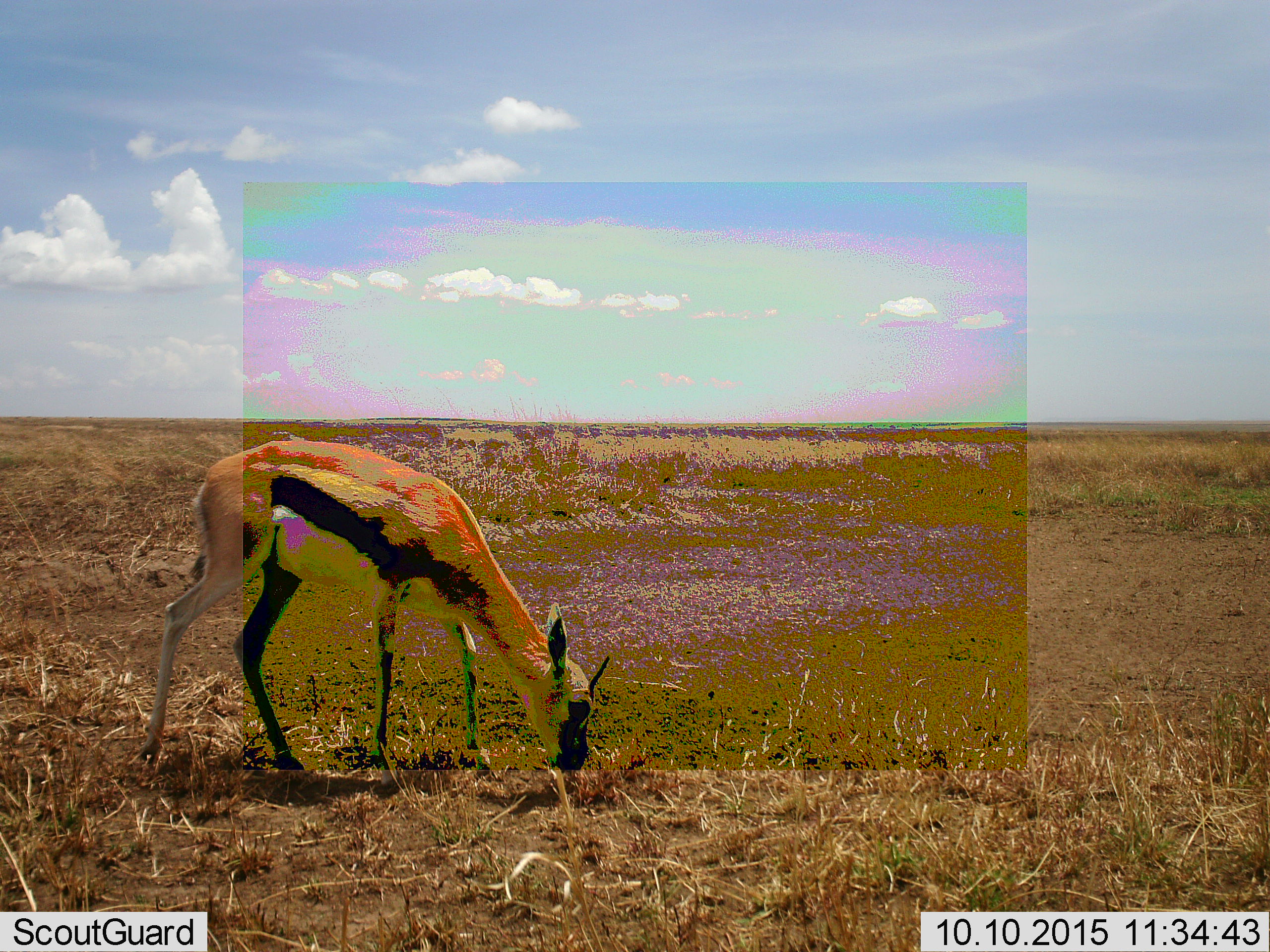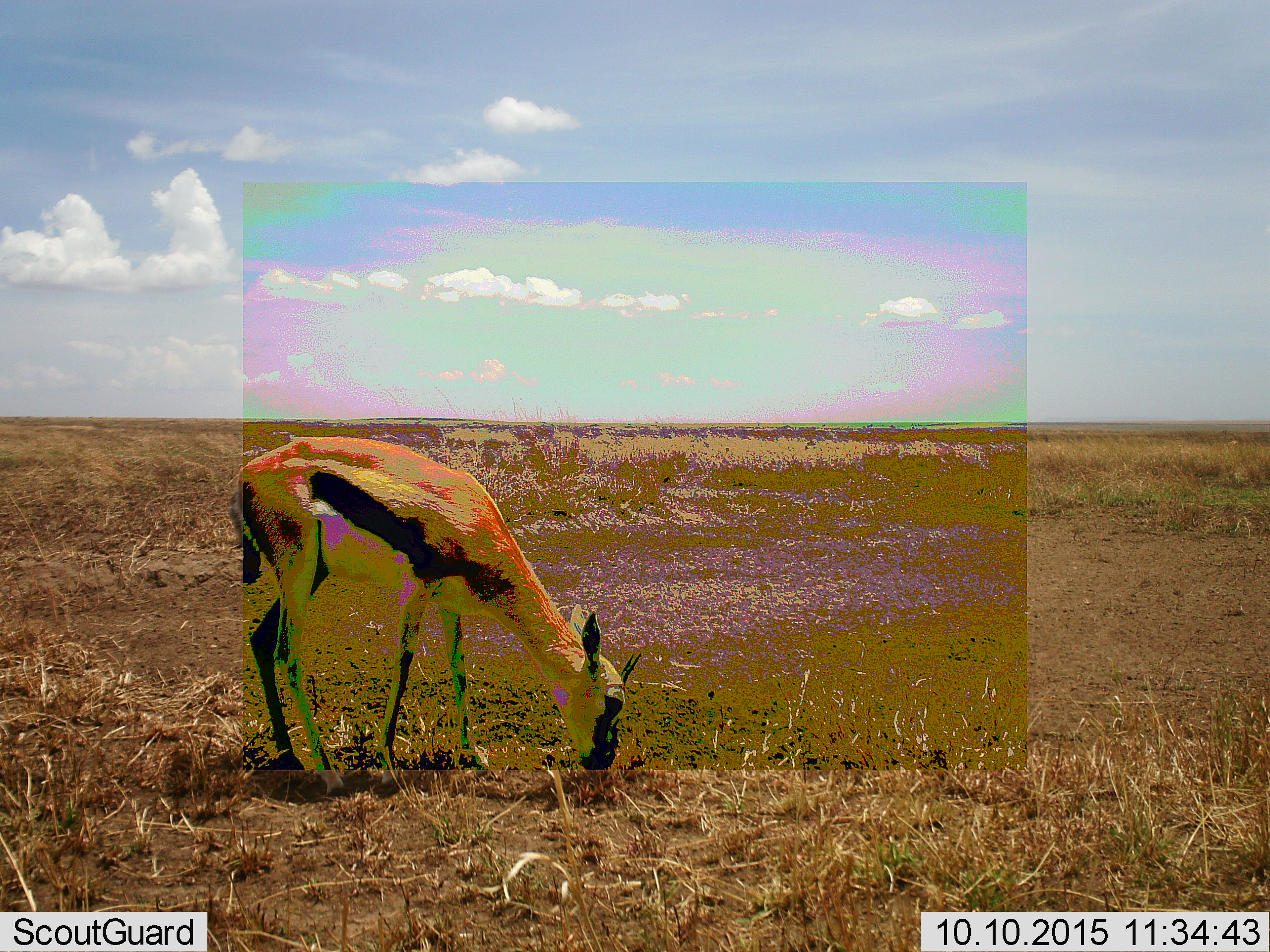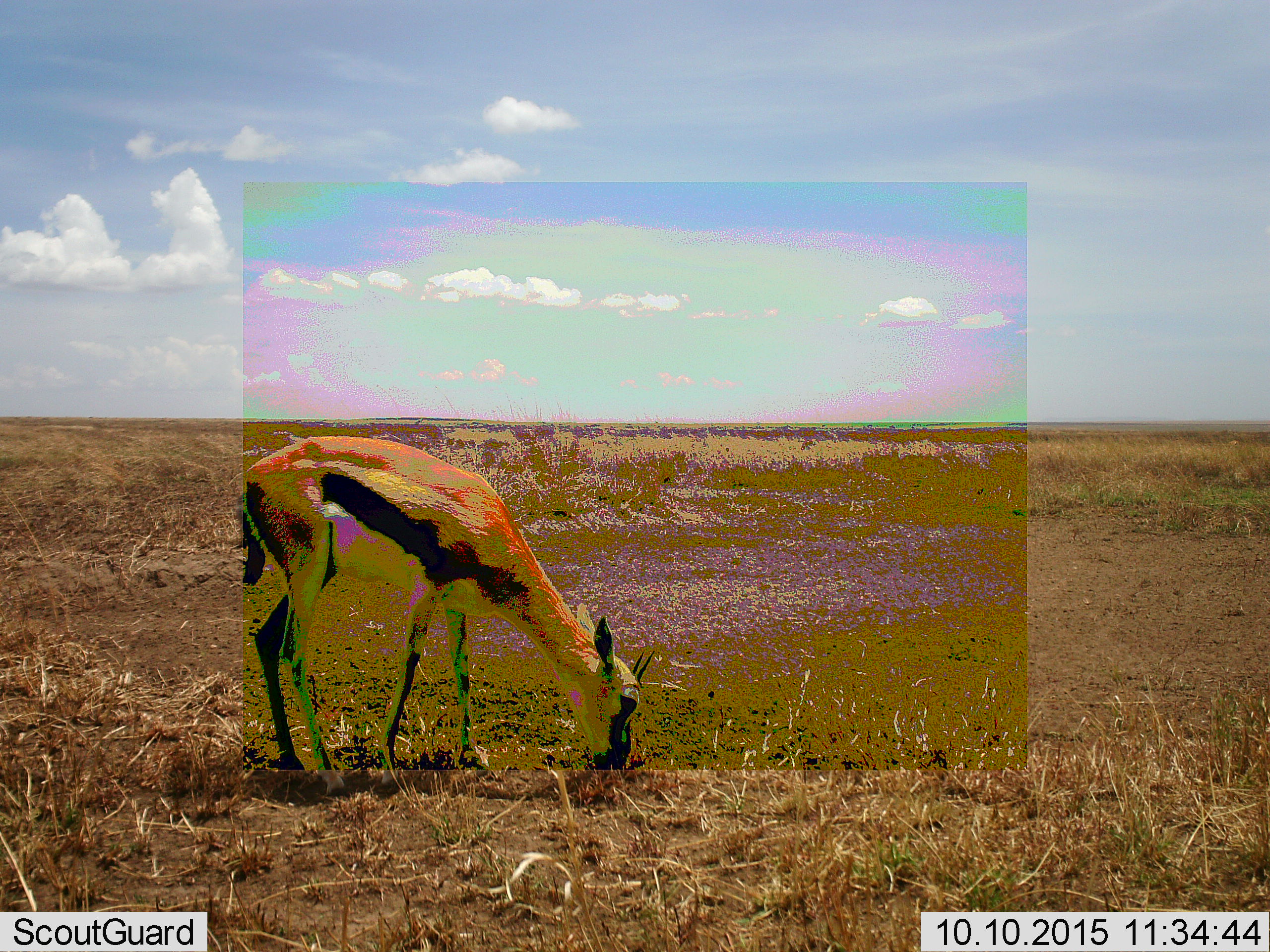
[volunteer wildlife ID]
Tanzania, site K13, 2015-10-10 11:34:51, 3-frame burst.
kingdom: Animalia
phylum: Chordata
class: Mammalia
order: Artiodactyla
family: Bovidae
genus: Eudorcas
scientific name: Eudorcas thomsonii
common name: thomson's gazelle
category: gazellethomsons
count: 1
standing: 33%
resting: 0%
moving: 0%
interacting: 0%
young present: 11%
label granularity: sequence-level